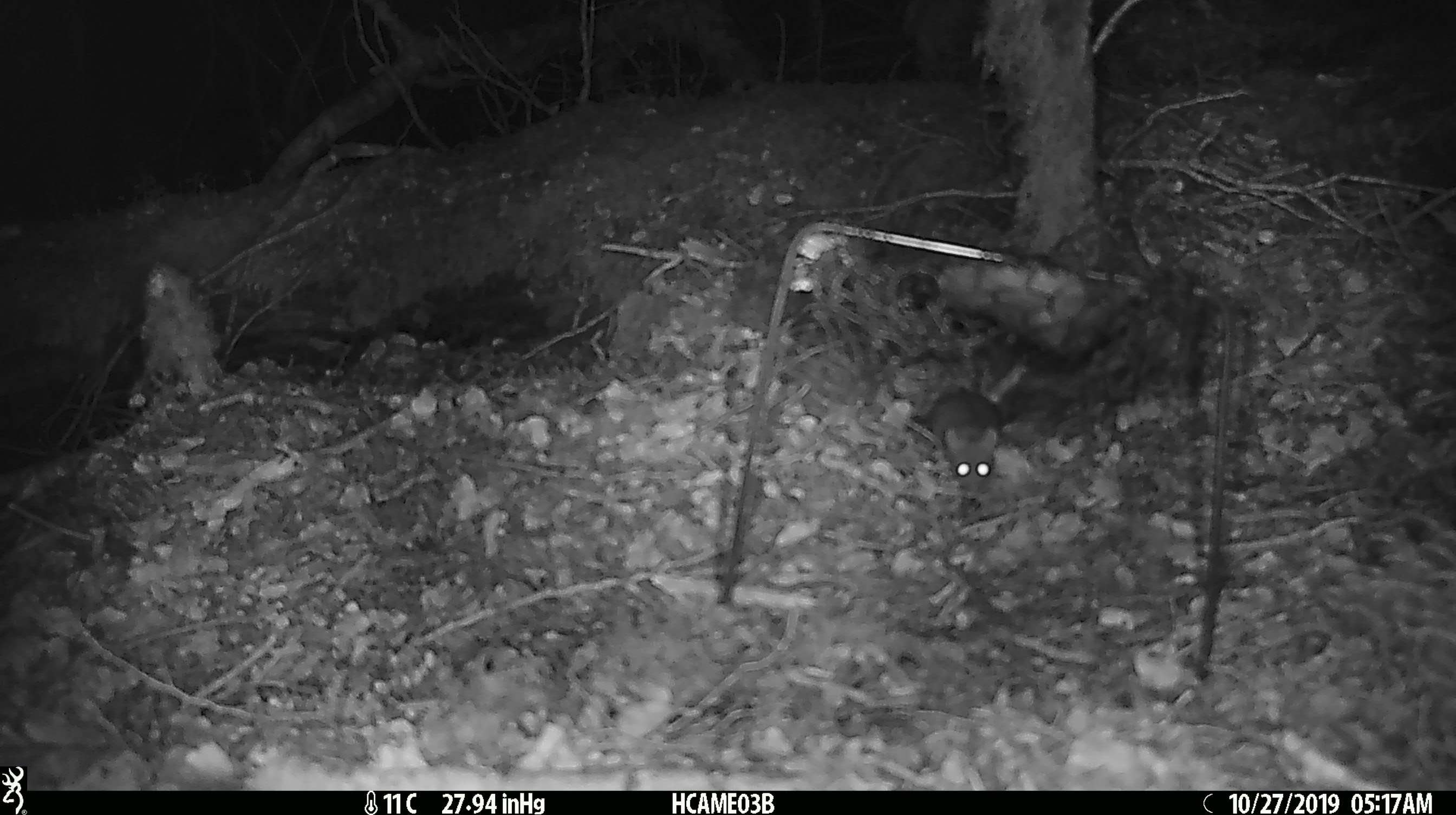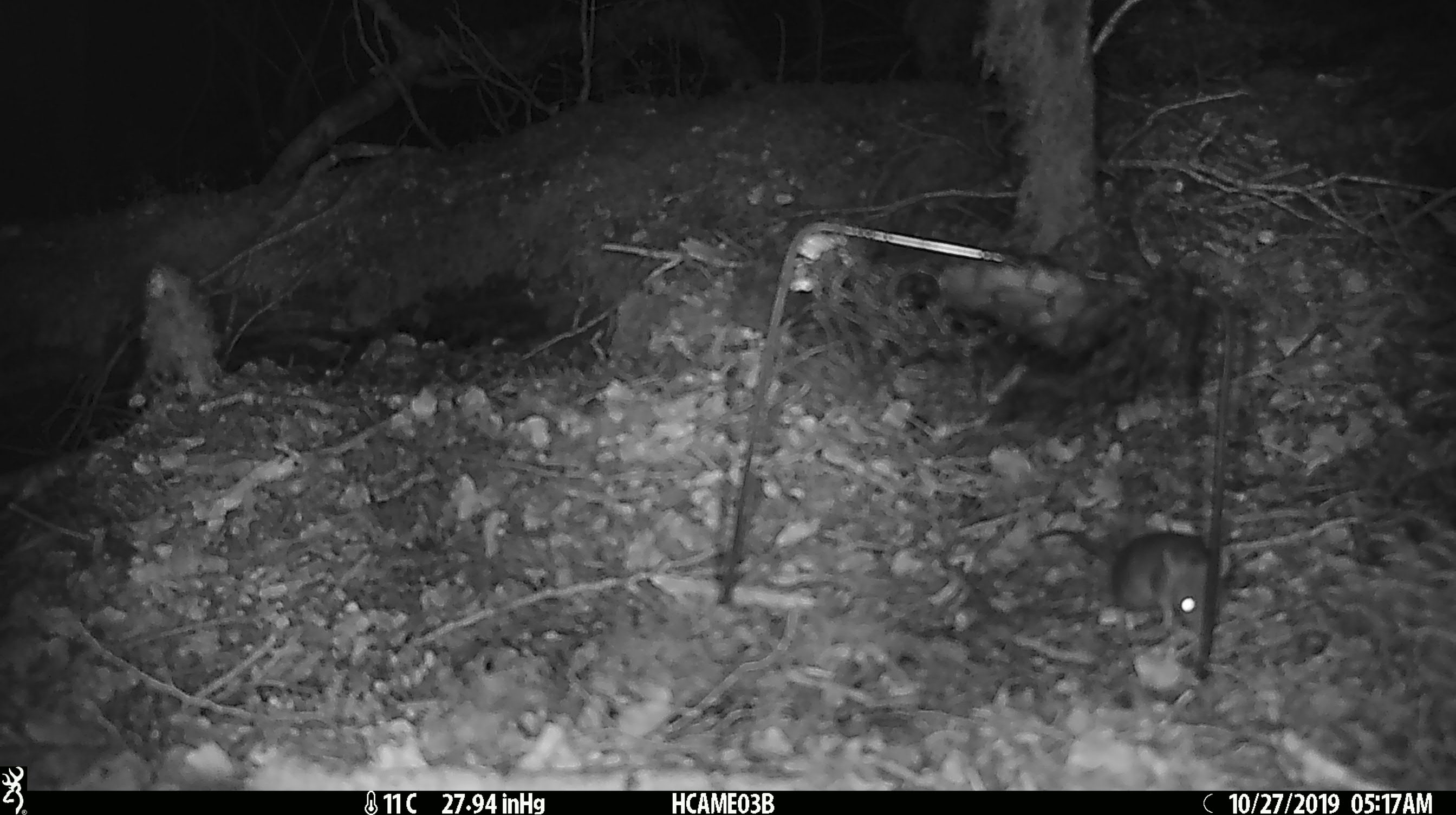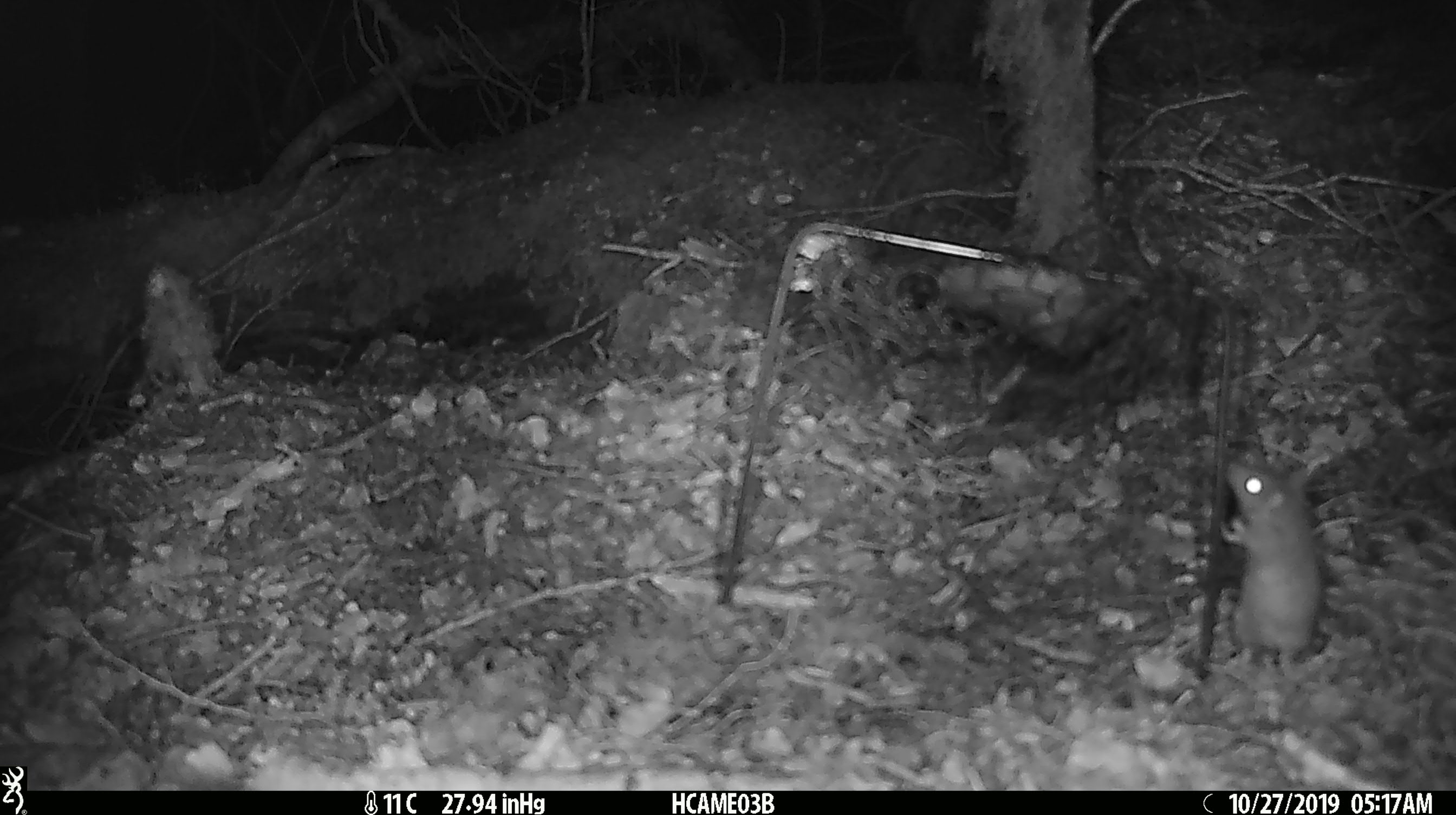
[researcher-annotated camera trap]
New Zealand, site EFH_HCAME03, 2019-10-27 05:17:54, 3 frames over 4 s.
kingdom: Animalia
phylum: Chordata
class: Mammalia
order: Rodentia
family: Muridae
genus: Mus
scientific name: Mus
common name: mouse